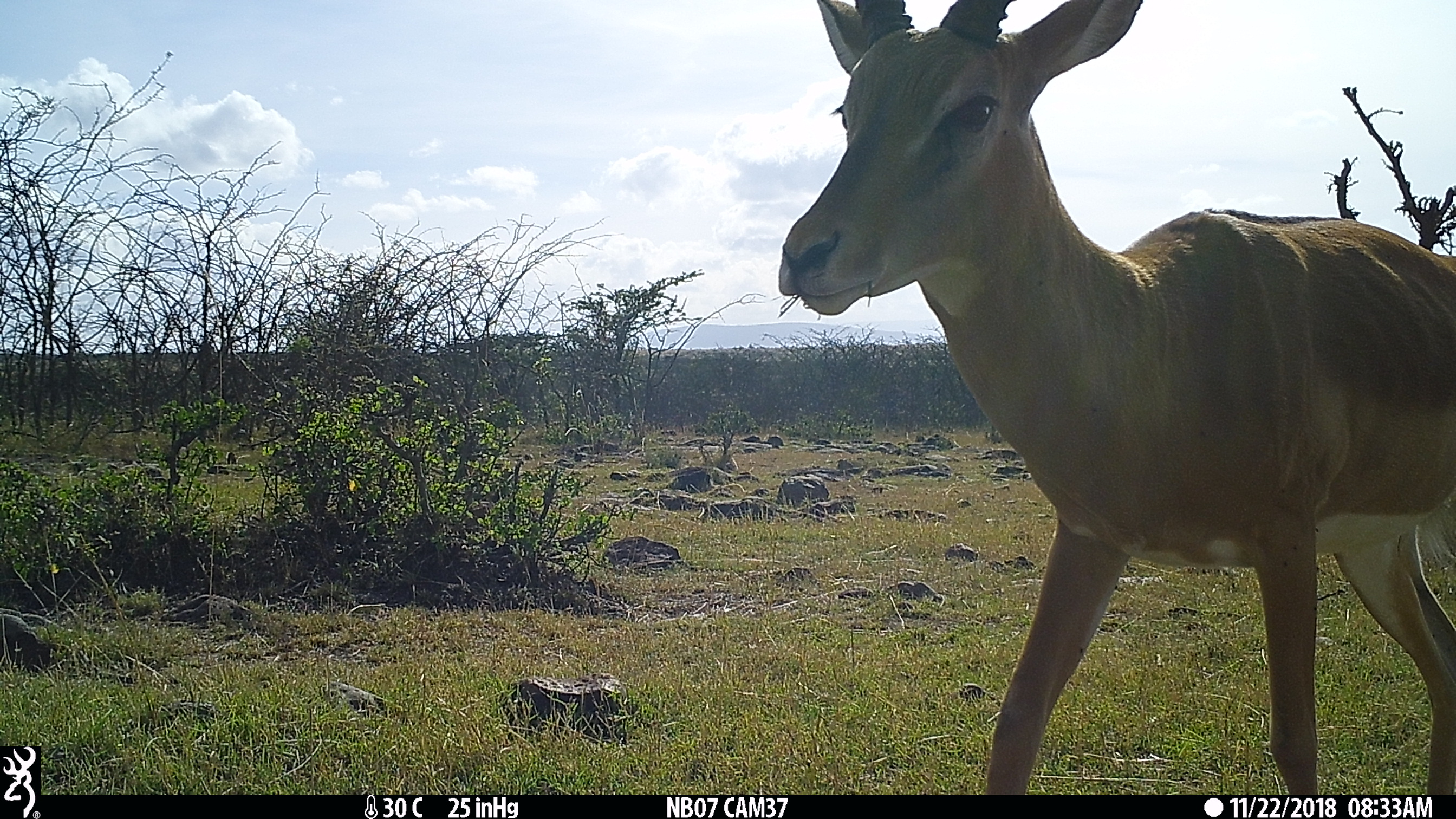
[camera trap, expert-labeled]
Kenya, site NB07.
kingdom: Animalia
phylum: Chordata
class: Mammalia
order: Artiodactyla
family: Bovidae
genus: Aepyceros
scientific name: Aepyceros melampus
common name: impala